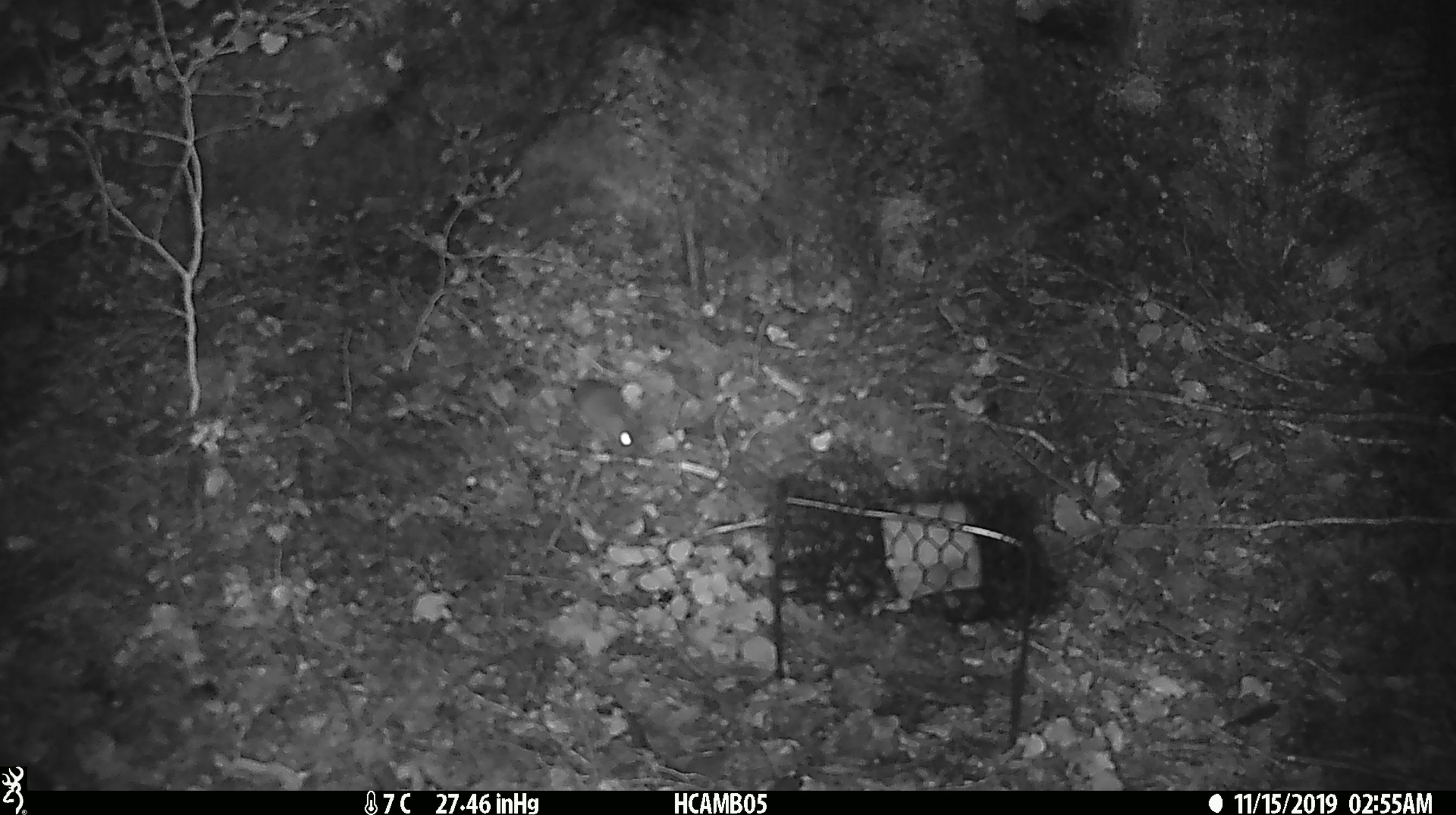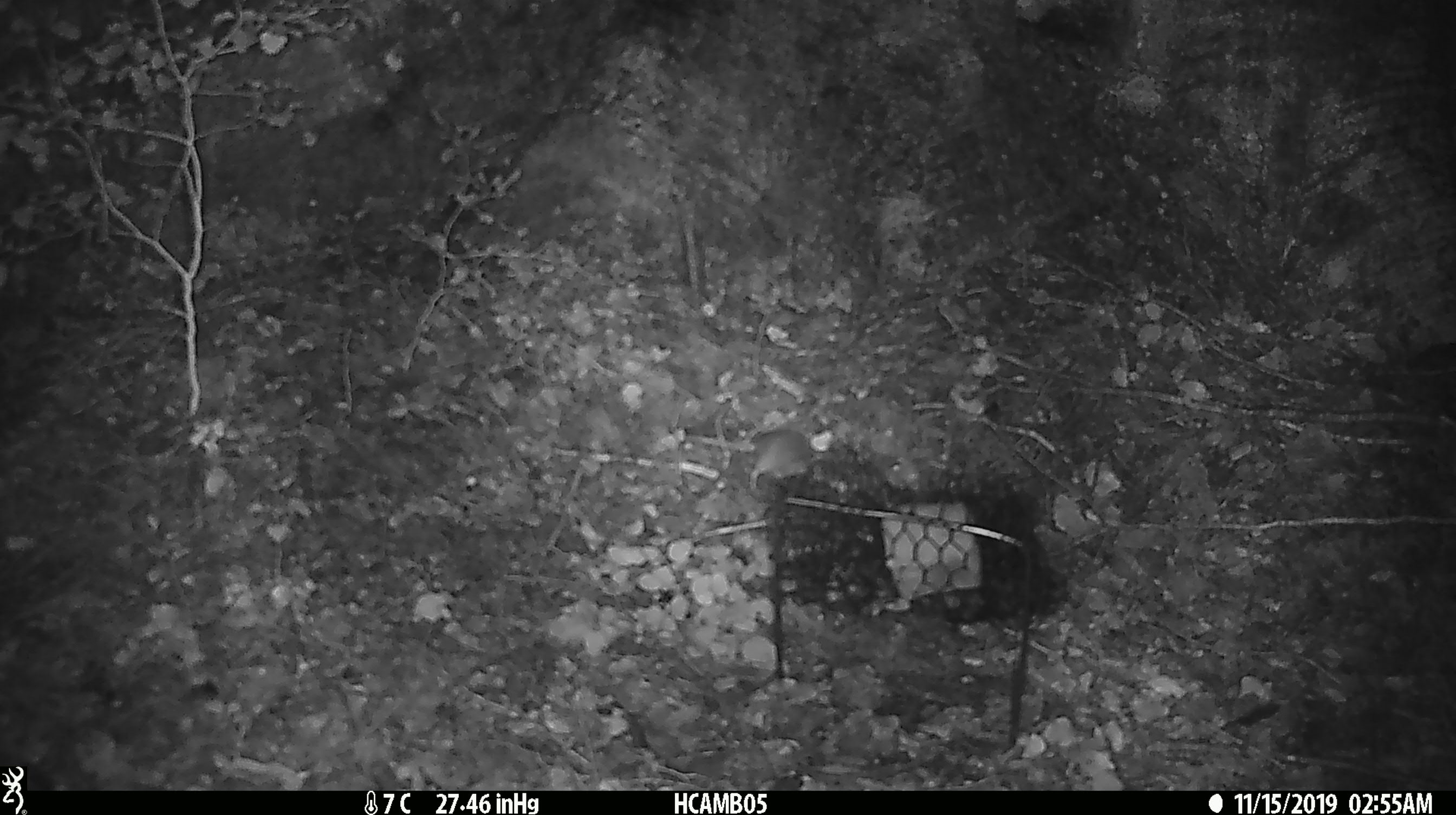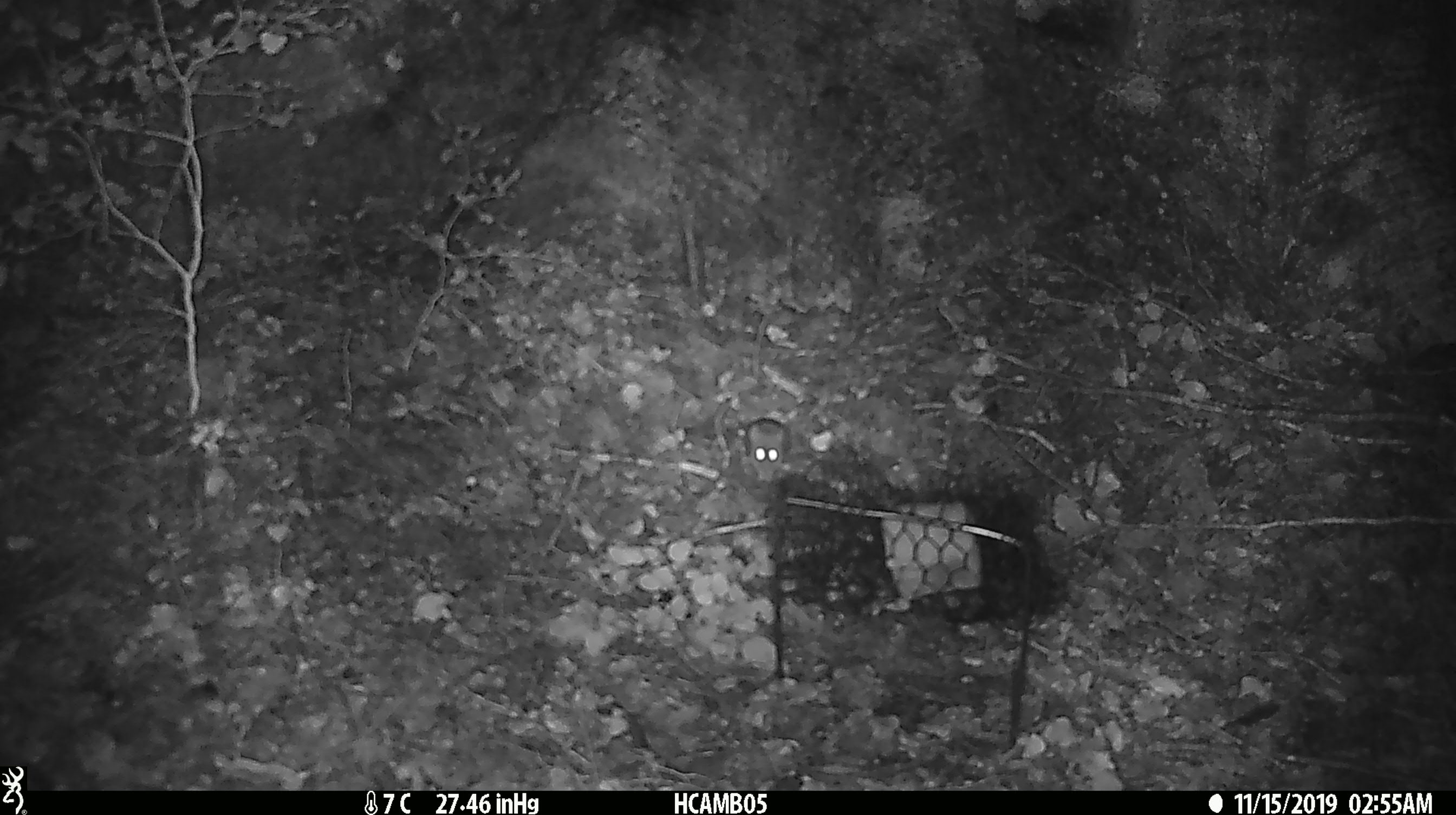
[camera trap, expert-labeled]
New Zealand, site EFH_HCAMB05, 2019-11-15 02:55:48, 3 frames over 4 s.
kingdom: Animalia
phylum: Chordata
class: Mammalia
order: Rodentia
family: Muridae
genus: Mus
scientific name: Mus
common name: mouse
Mouse (Mus).